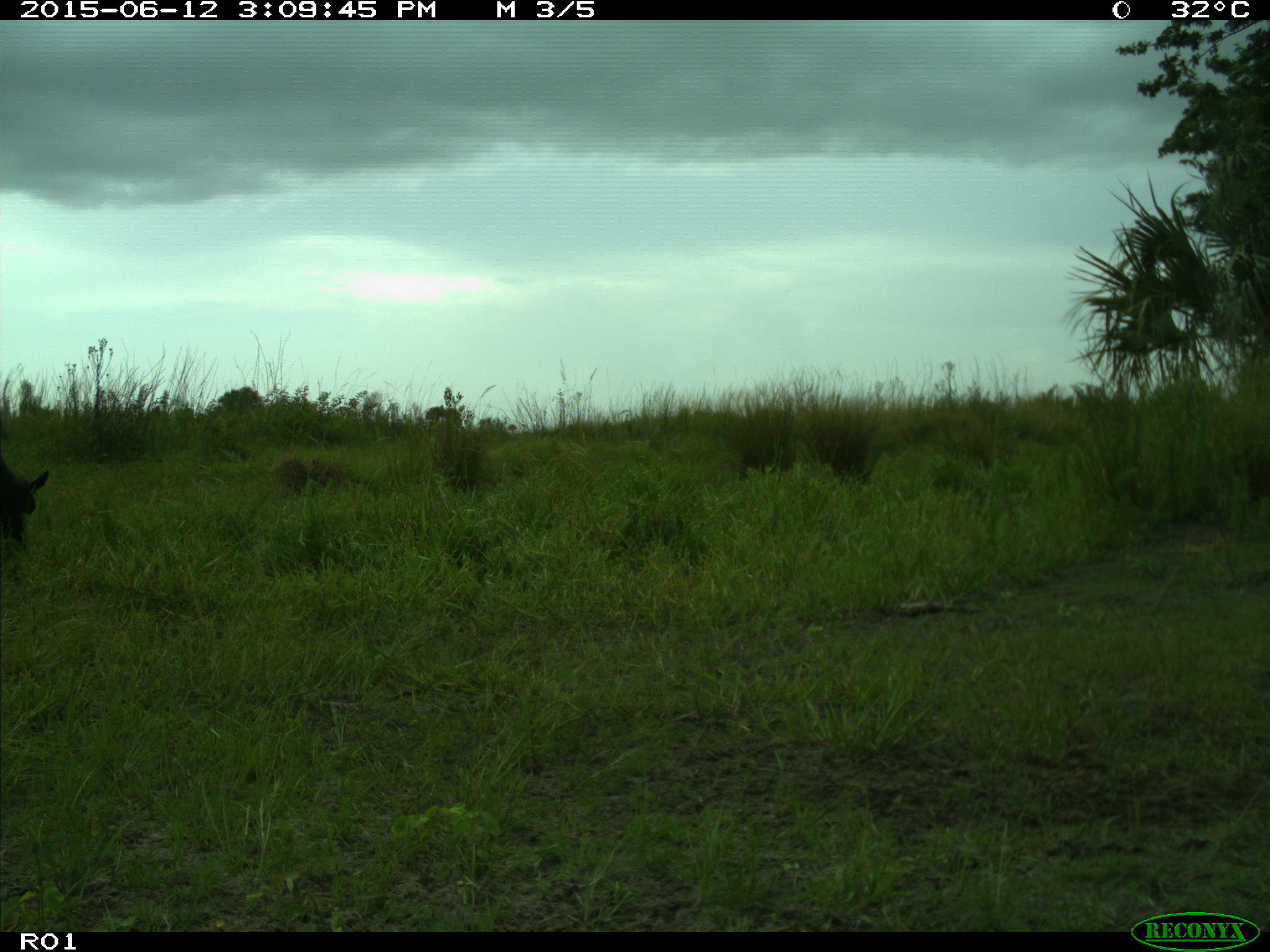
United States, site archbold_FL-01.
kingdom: Animalia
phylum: Chordata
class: Mammalia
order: Artiodactyla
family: Bovidae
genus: Bos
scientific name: Bos taurus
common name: domestic cow